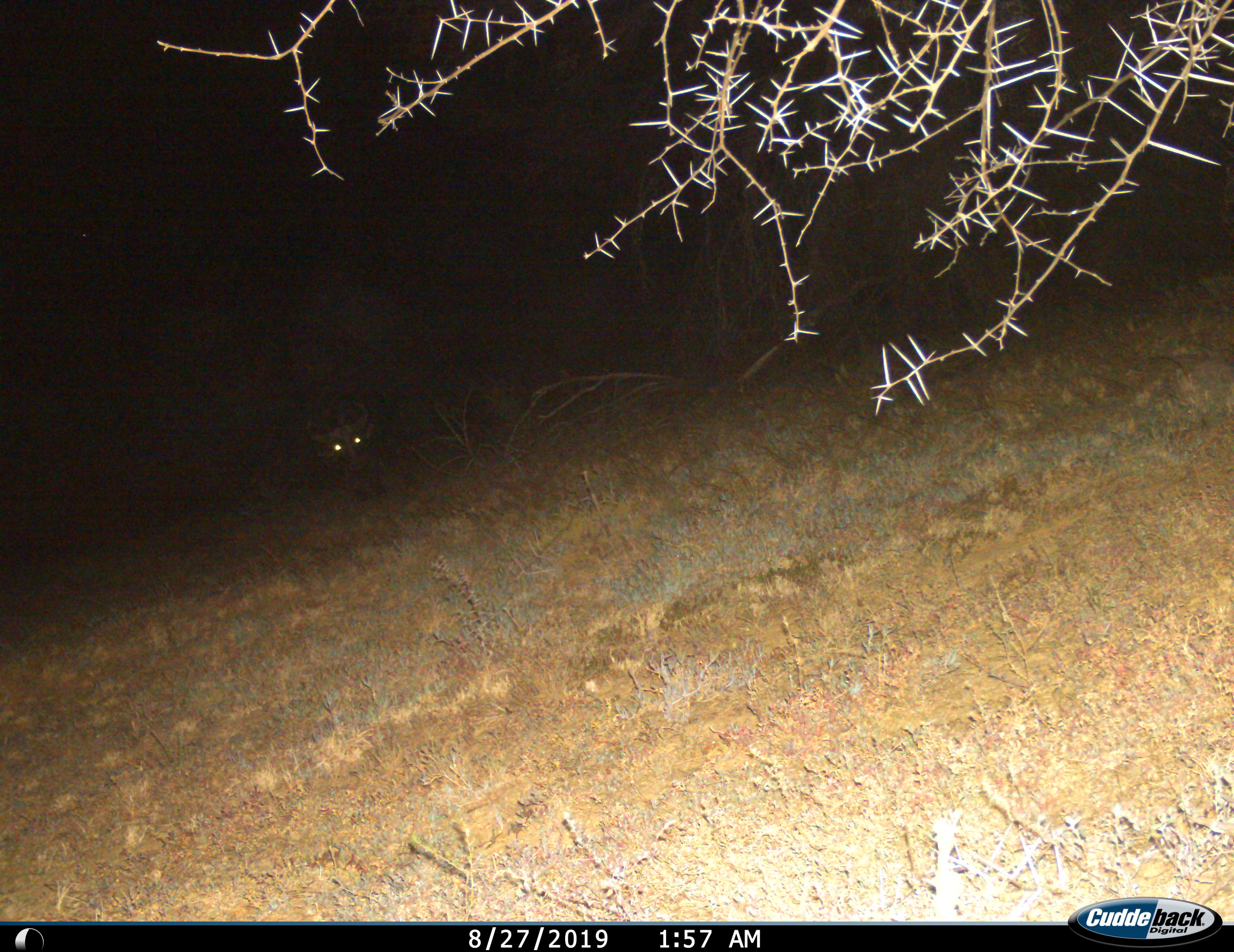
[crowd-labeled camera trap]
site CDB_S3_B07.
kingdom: Animalia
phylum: Chordata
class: Mammalia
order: Artiodactyla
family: Bovidae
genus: Syncerus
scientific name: Syncerus caffer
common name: african buffalo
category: buffalo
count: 1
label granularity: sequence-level